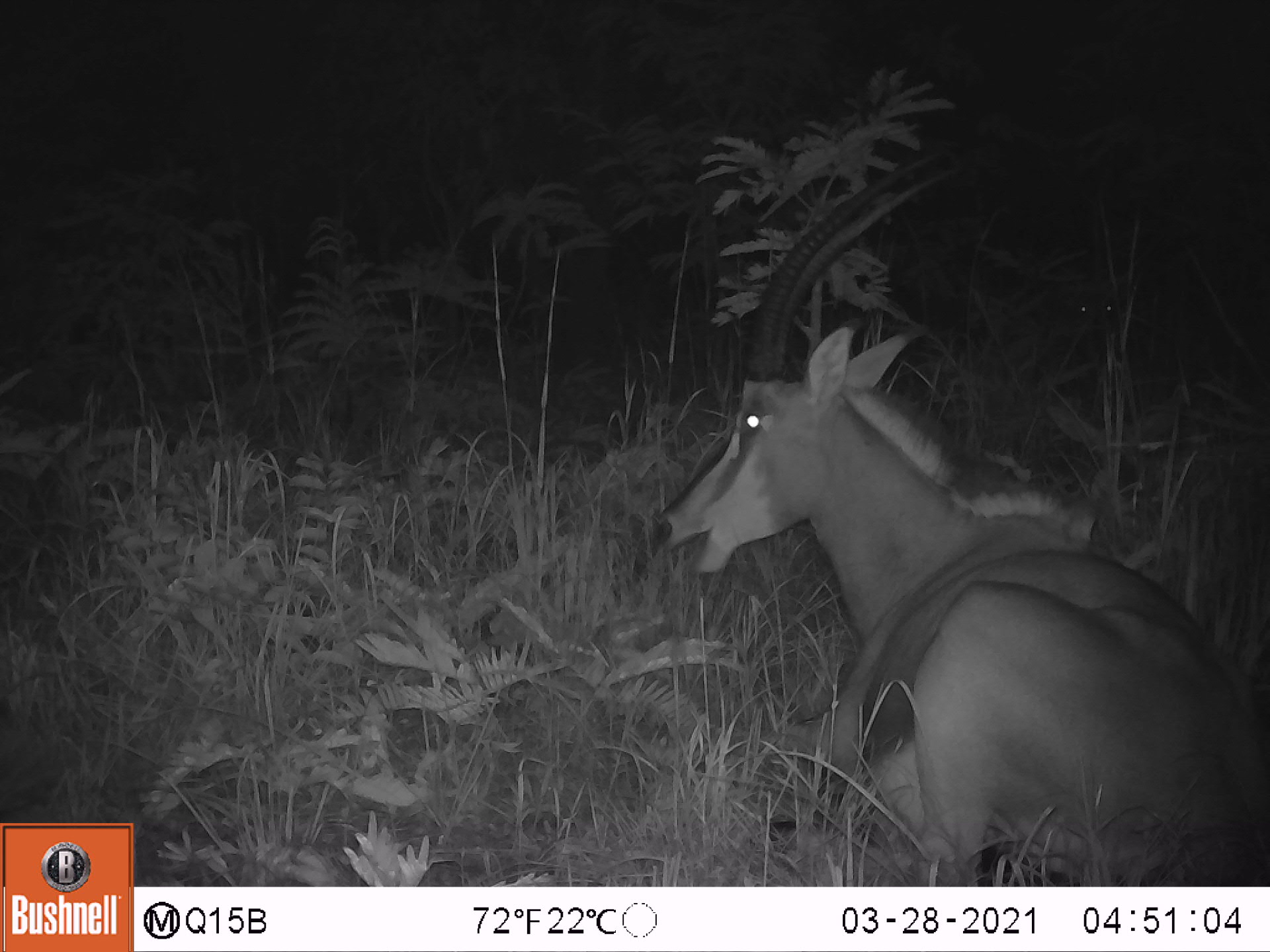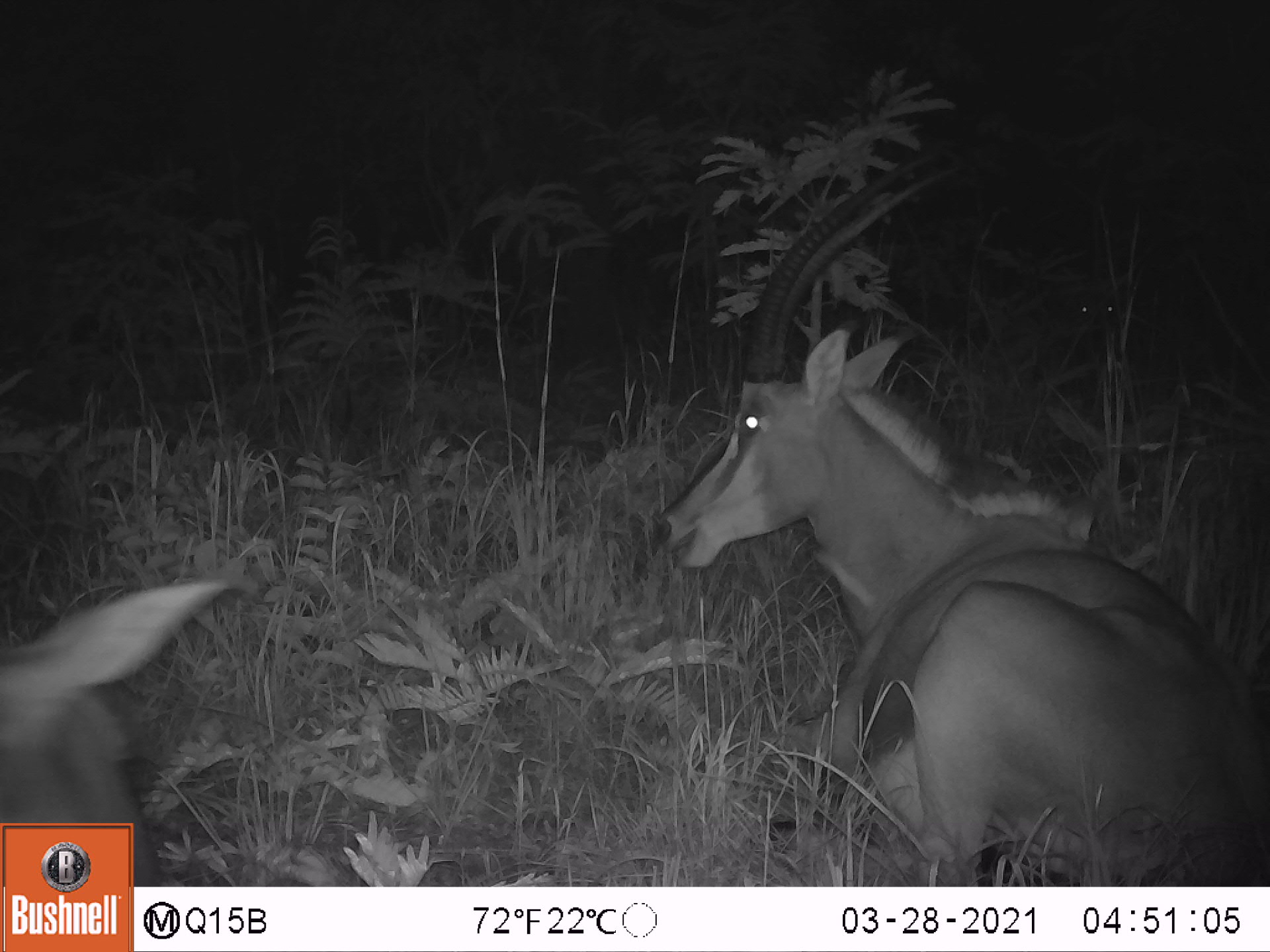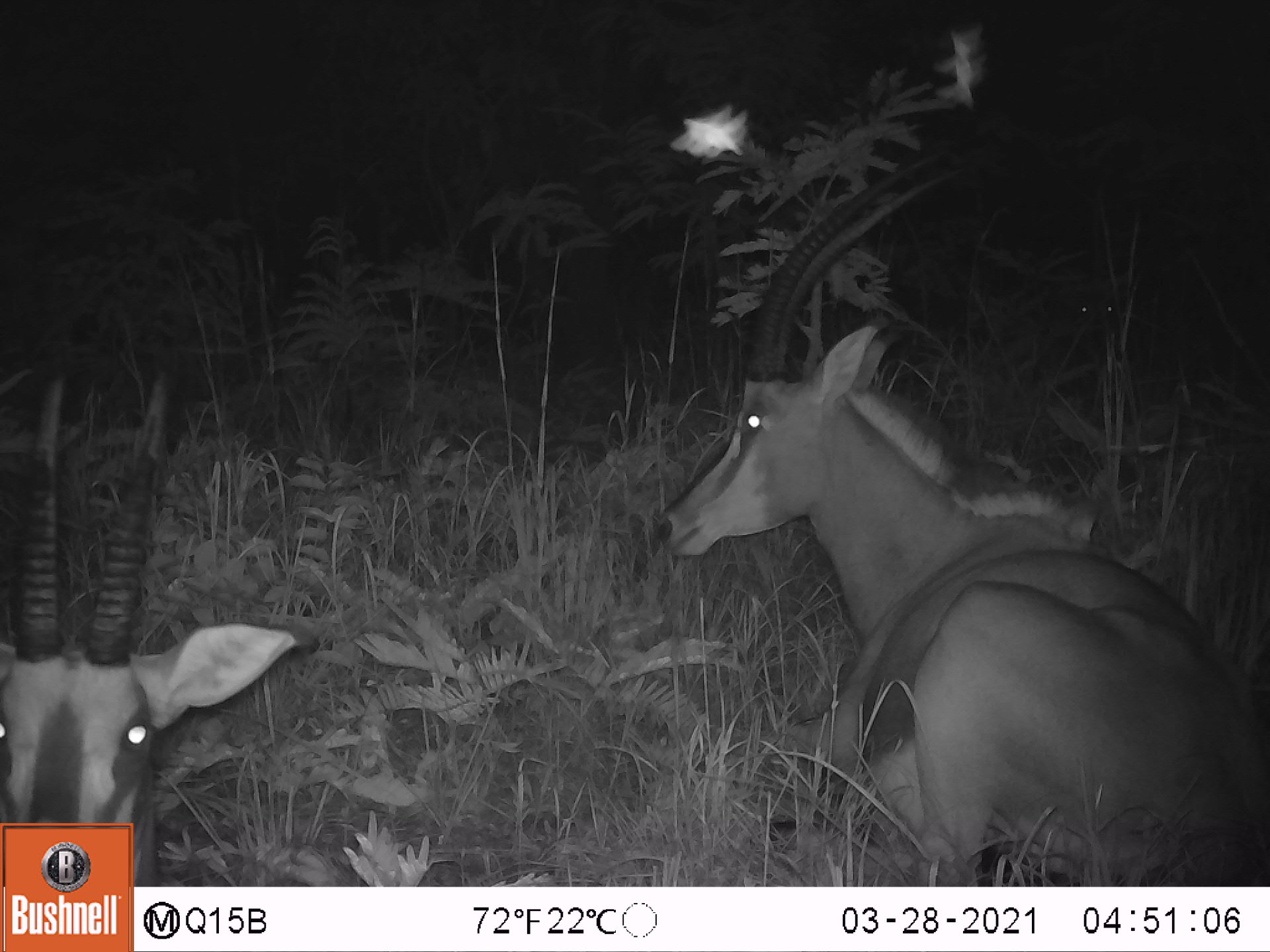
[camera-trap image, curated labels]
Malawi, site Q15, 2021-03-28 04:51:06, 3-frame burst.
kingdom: Animalia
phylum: Chordata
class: Mammalia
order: Artiodactyla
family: Bovidae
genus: Hippotragus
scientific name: Hippotragus niger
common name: sable antelope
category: sable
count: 2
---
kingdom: Animalia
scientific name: Animalia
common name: other animal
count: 2